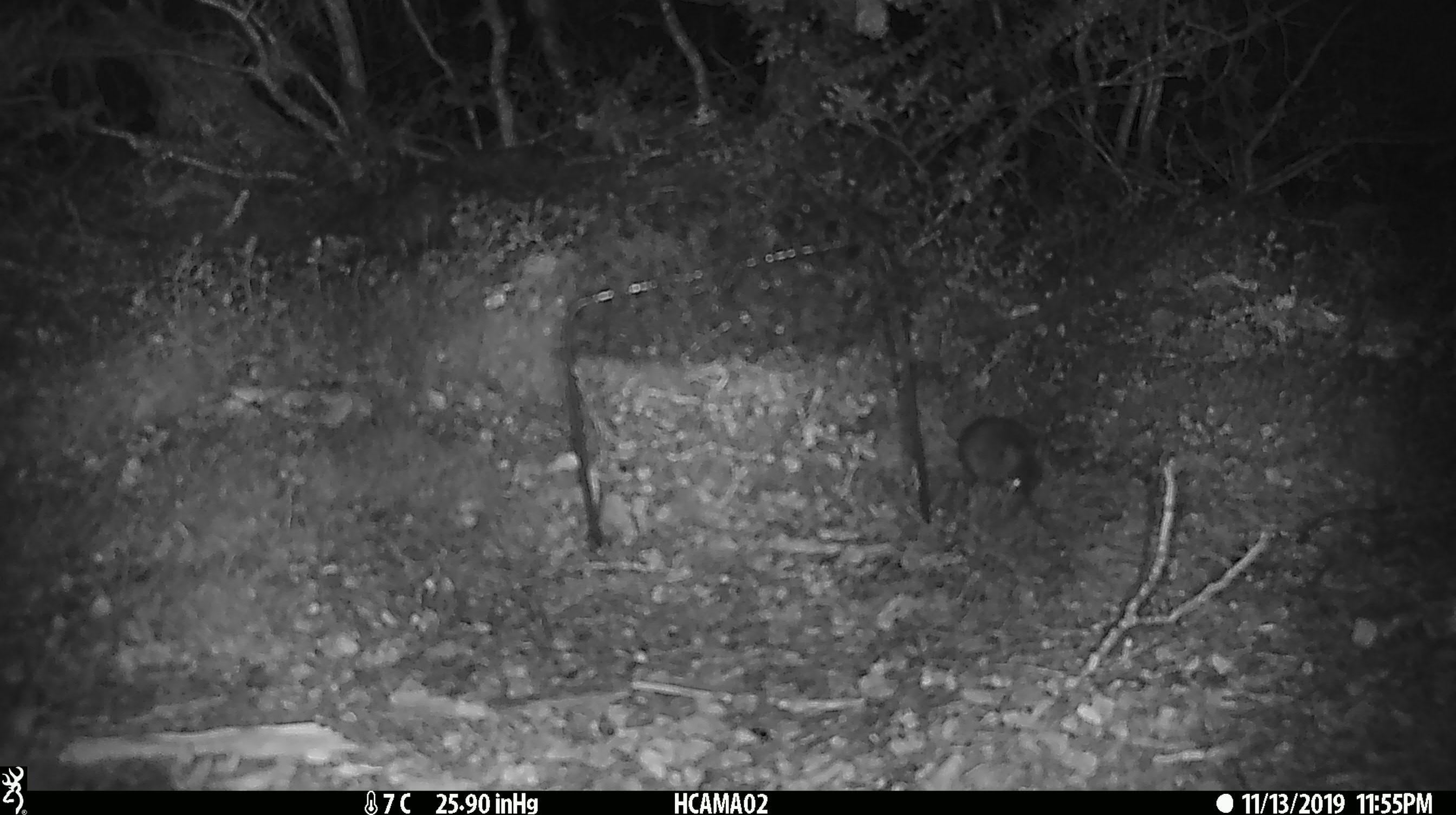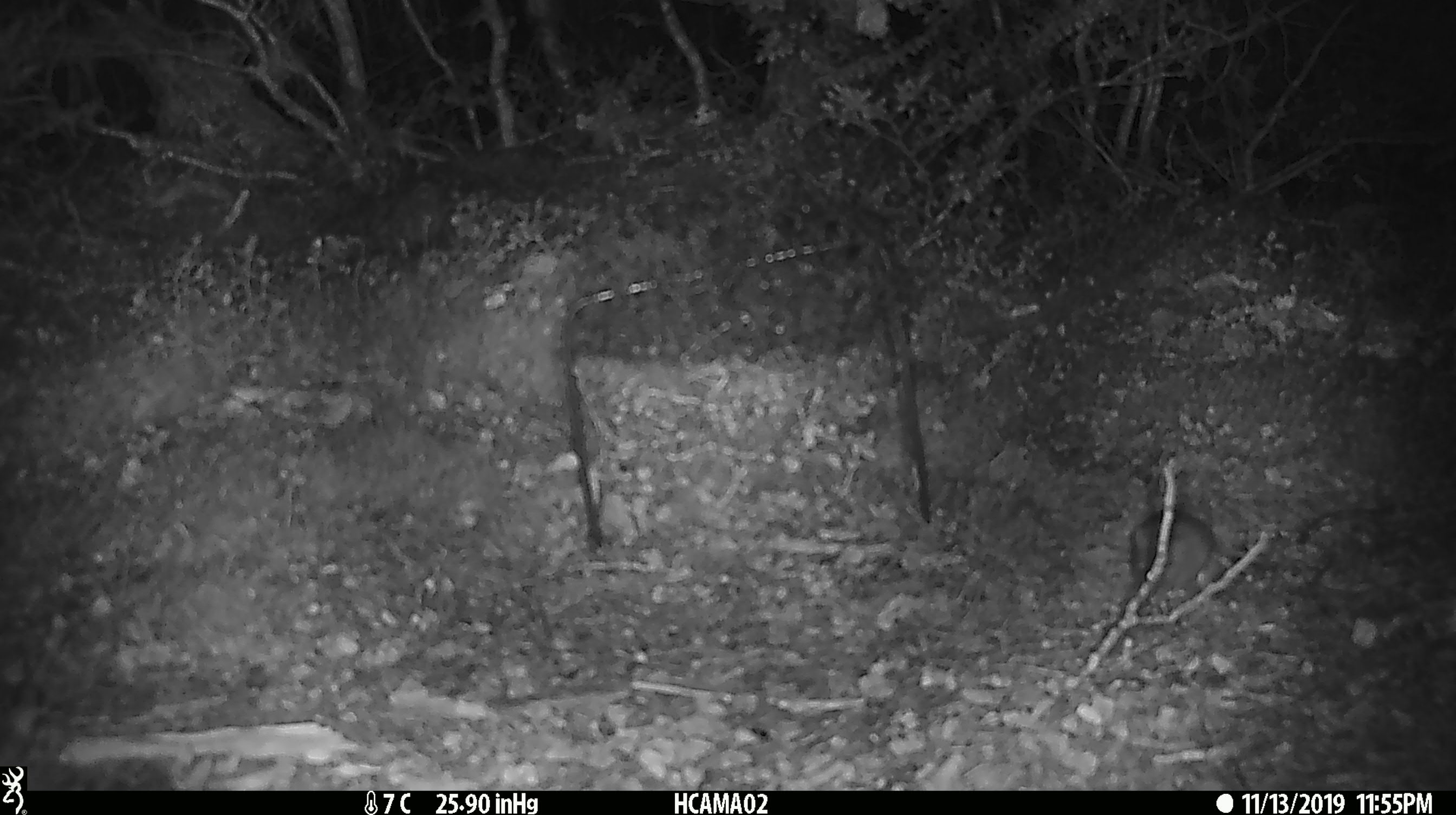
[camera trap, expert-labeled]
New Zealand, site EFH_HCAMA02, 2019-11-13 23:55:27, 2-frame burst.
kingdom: Animalia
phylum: Chordata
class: Mammalia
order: Rodentia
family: Muridae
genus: Mus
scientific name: Mus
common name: mouse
Mouse (Mus).